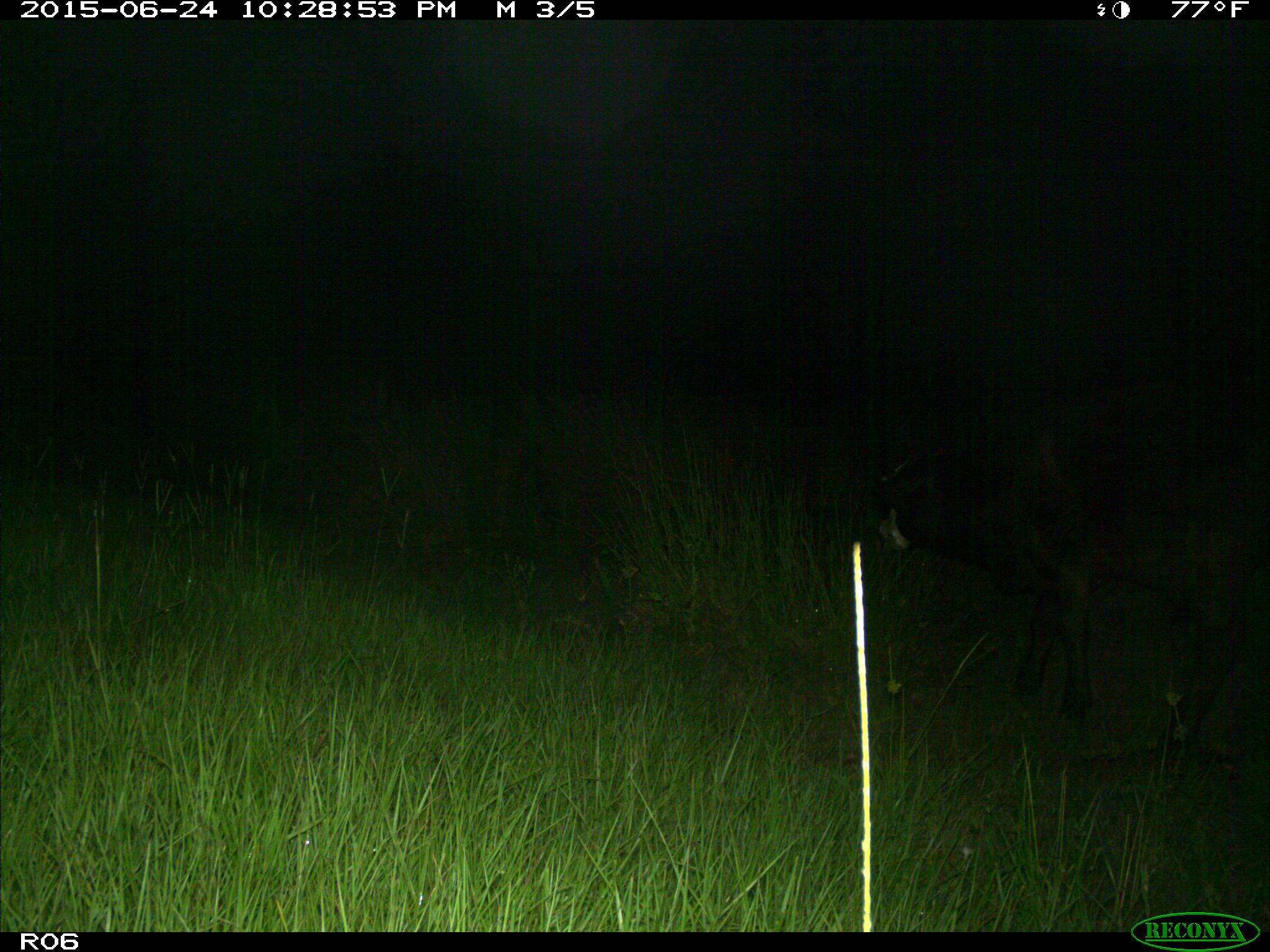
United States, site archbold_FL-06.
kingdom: Animalia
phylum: Chordata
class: Mammalia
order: Artiodactyla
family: Bovidae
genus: Bos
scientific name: Bos taurus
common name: domestic cow